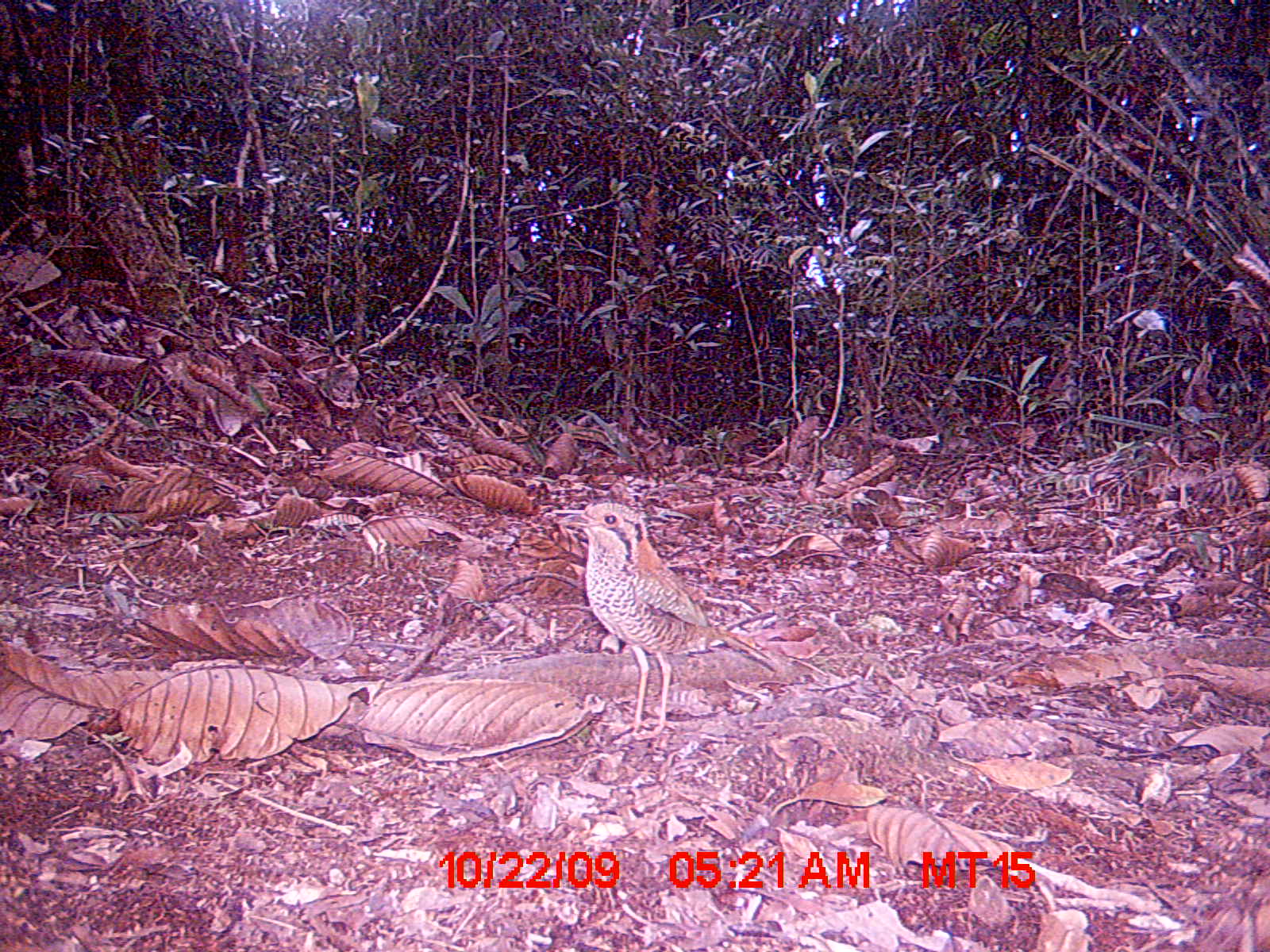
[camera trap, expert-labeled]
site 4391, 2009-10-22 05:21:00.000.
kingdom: Animalia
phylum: Chordata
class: Aves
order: Coraciiformes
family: Brachypteraciidae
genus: Brachypteracias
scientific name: Brachypteracias squamiger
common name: scaly ground-roller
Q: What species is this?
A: Brachypteracias squamiger (scaly ground-roller).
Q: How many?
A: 1.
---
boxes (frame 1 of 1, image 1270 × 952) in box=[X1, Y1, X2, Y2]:
brachypteracias squamiger: box=[564, 502, 778, 740]